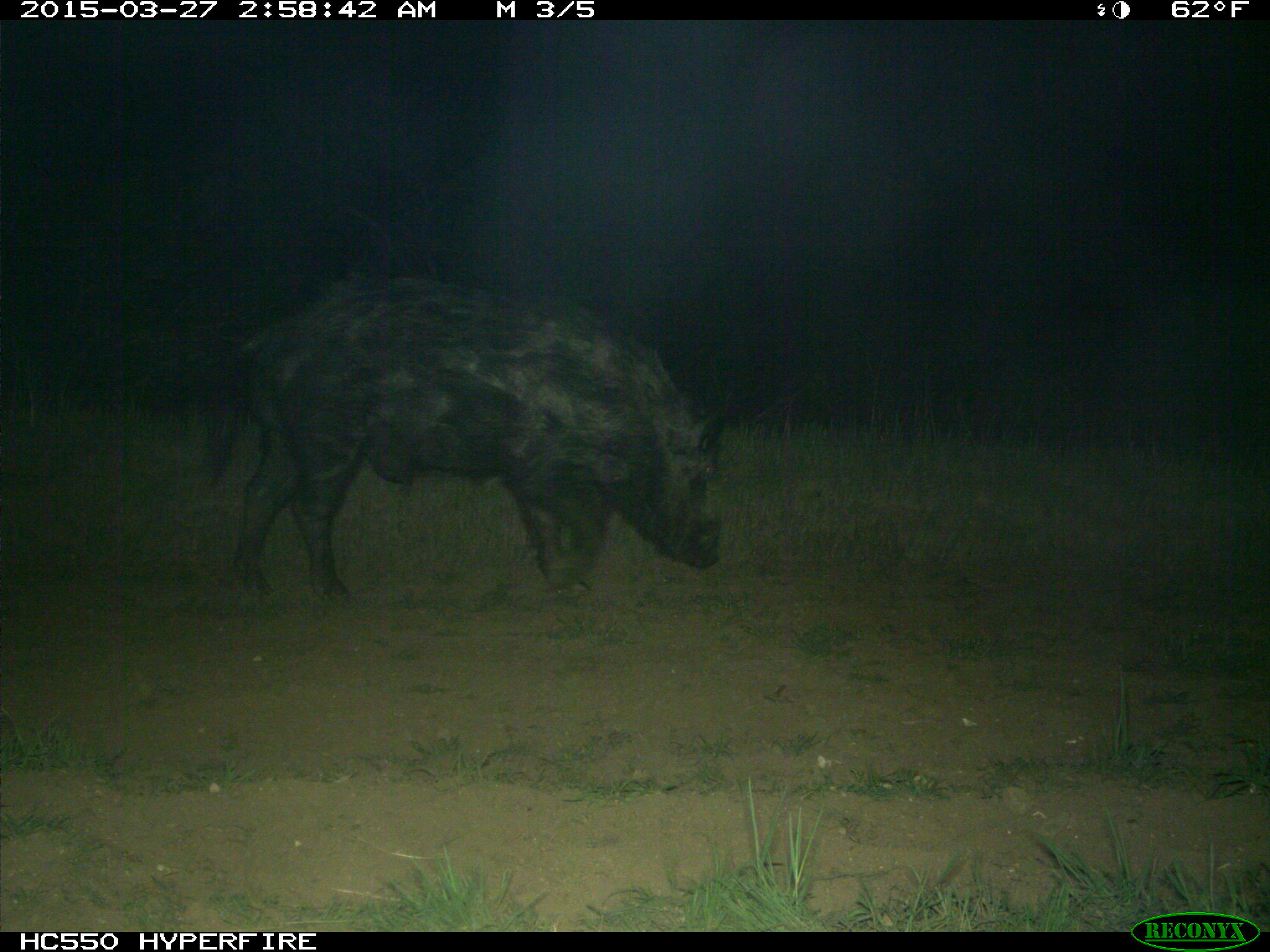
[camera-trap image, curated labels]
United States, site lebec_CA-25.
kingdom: Animalia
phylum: Chordata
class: Mammalia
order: Artiodactyla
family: Suidae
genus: Sus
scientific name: Sus scrofa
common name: wild boar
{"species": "Sus scrofa (wild boar)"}